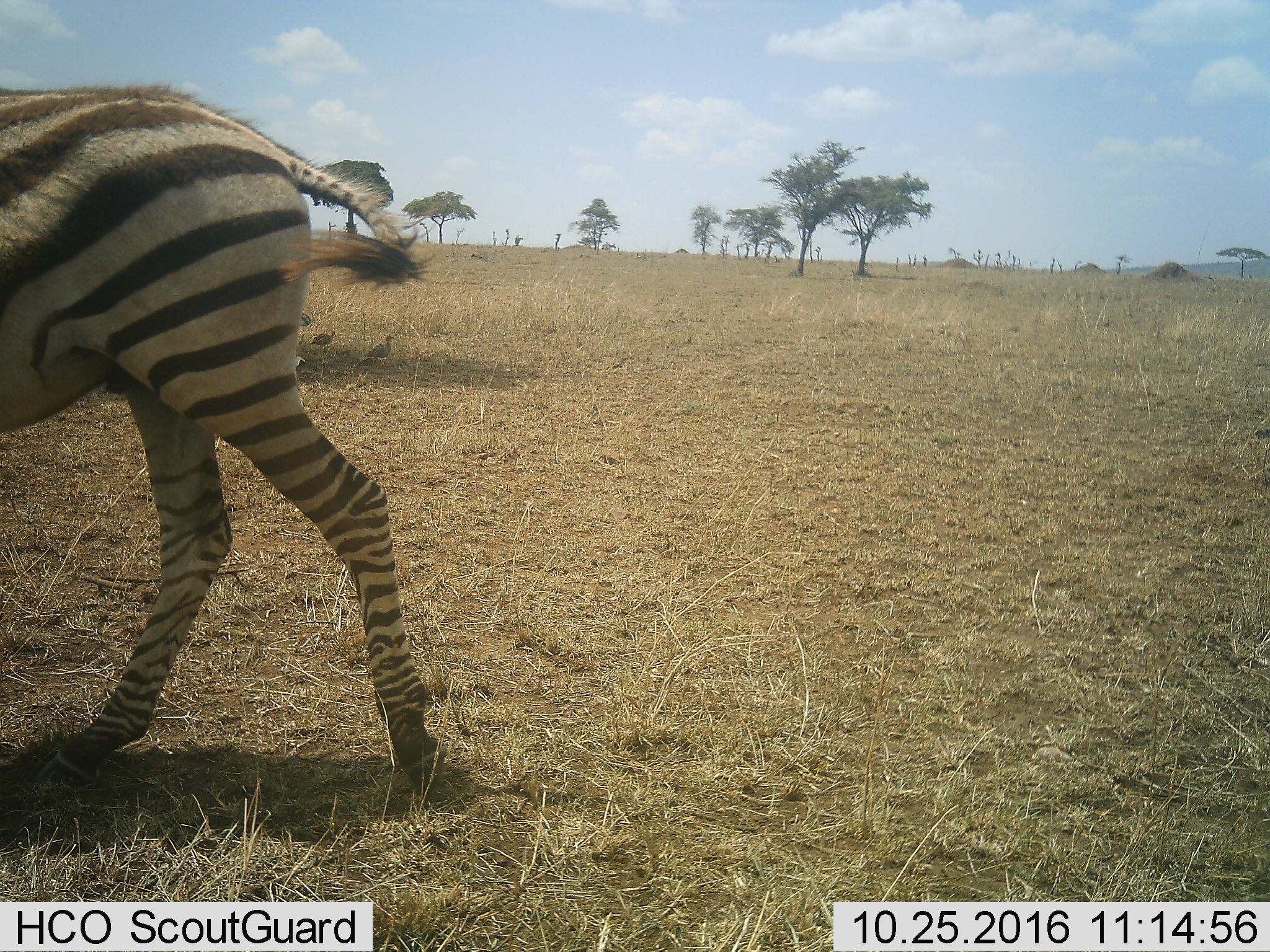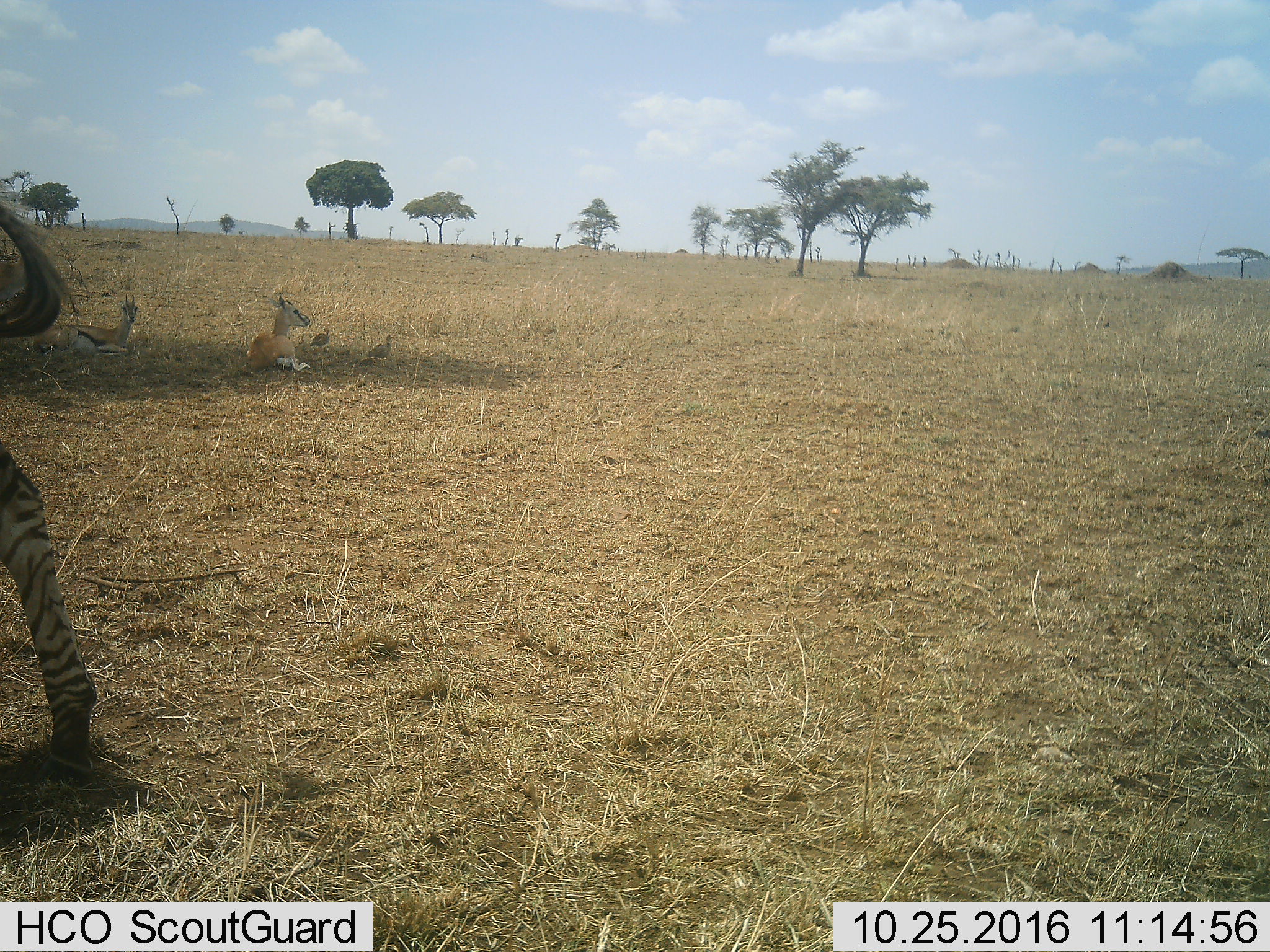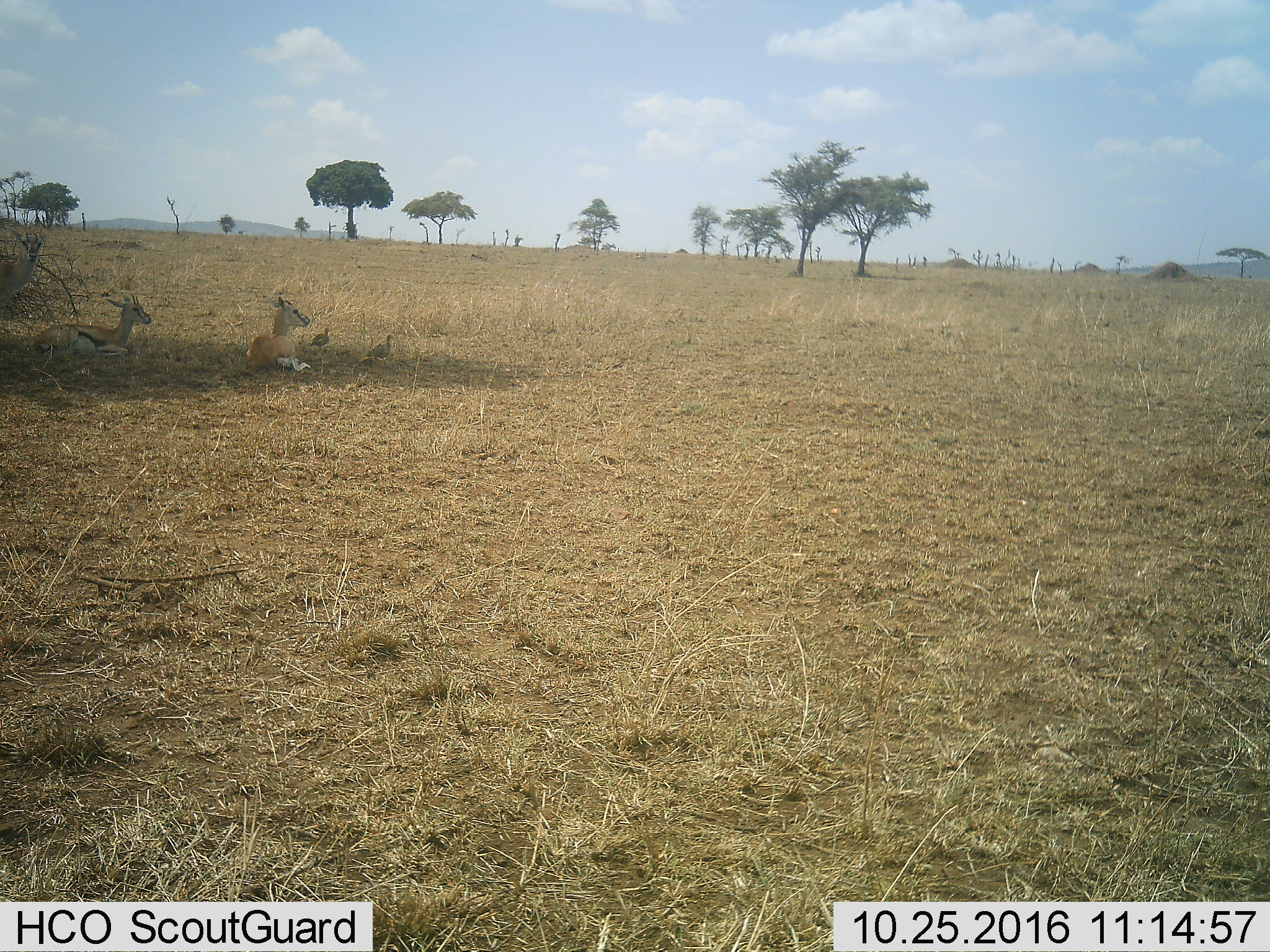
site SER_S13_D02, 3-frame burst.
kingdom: Animalia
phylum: Chordata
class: Mammalia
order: Perissodactyla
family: Equidae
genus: Equus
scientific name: Equus quagga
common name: plains zebra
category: zebraplains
Zebraplains (plains zebra) (Equus quagga), count 1. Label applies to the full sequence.